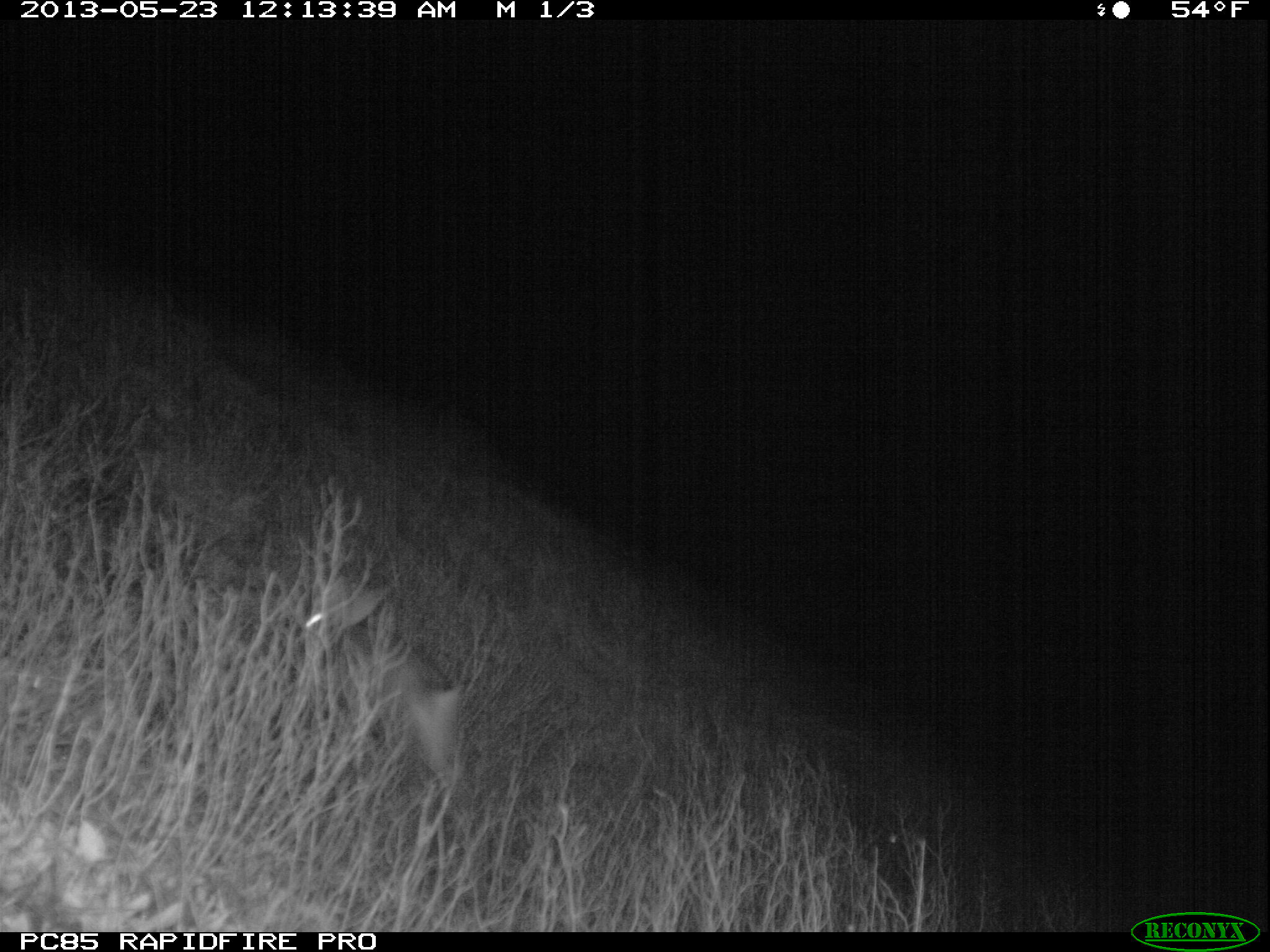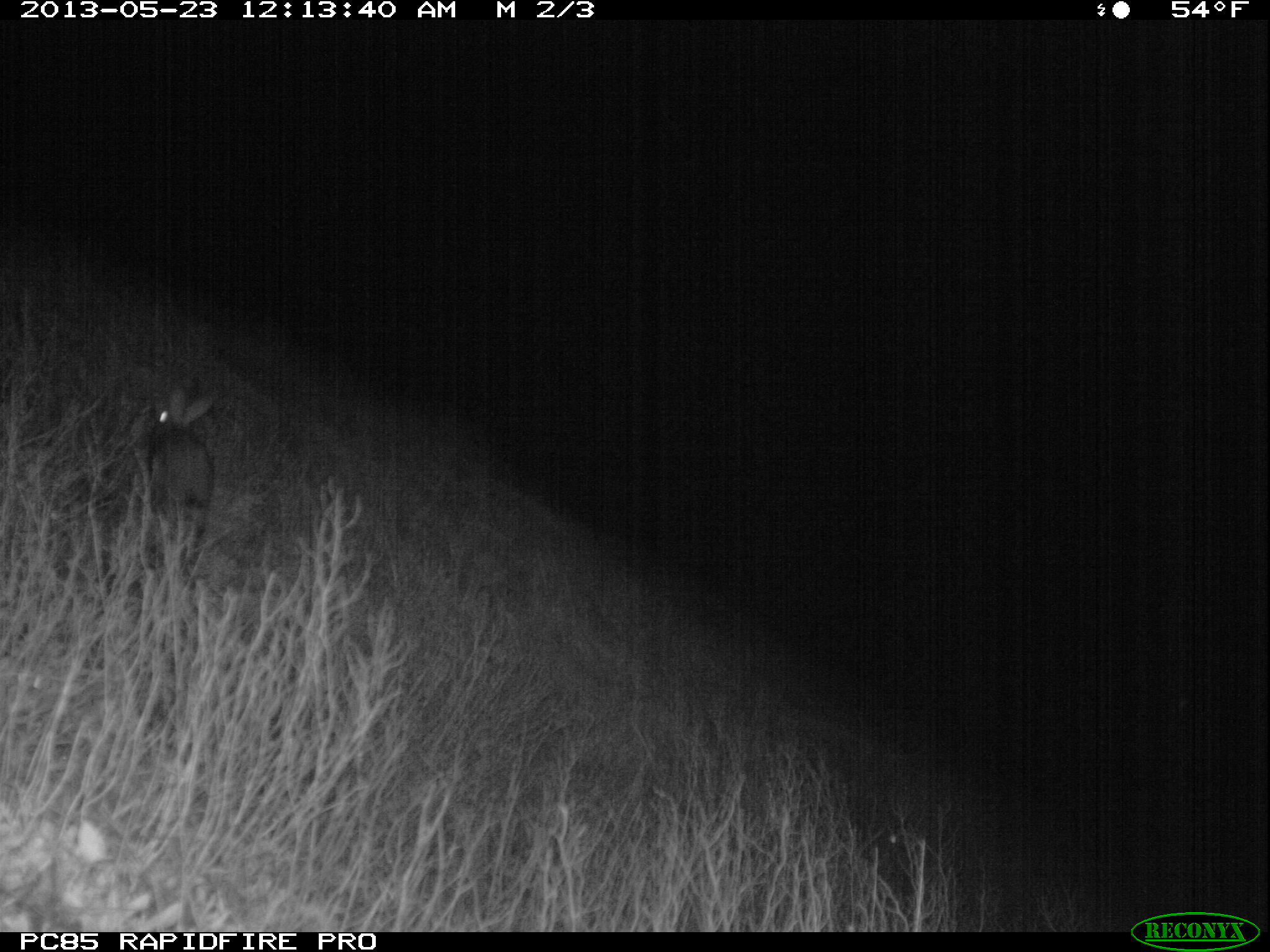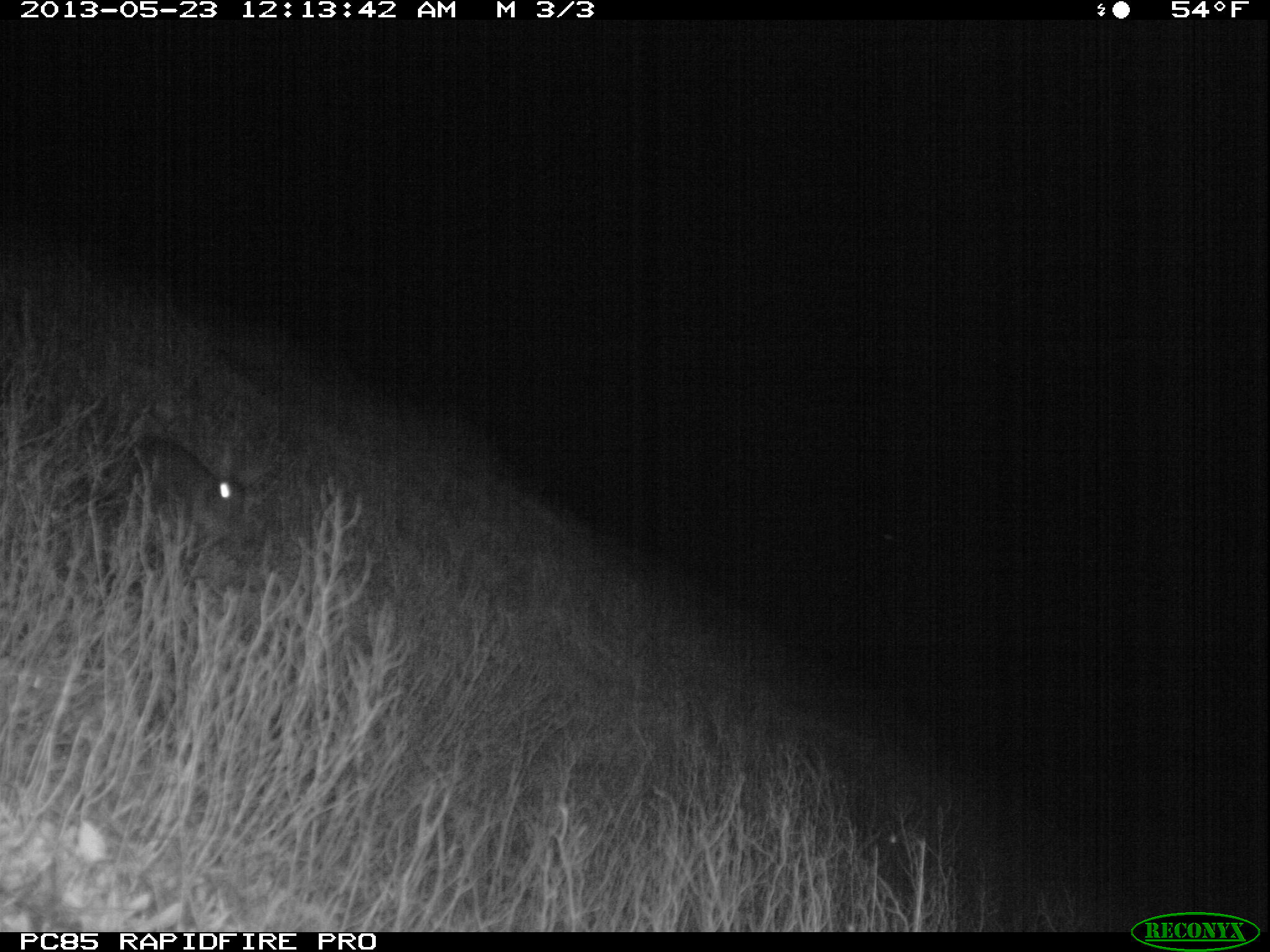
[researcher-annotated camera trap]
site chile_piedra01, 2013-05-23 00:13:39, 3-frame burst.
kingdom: Animalia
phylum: Chordata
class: Mammalia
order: Lagomorpha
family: Leporidae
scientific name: Leporidae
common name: rabbits and hares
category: rabbit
Rabbit (rabbits and hares) (Leporidae).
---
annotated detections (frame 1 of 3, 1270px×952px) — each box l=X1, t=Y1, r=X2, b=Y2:
rabbit: l=290, t=578, r=463, b=795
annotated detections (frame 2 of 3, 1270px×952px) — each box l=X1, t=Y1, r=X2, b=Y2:
rabbit: l=138, t=380, r=213, b=578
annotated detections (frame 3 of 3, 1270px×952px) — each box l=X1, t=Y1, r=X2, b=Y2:
rabbit: l=126, t=434, r=256, b=561